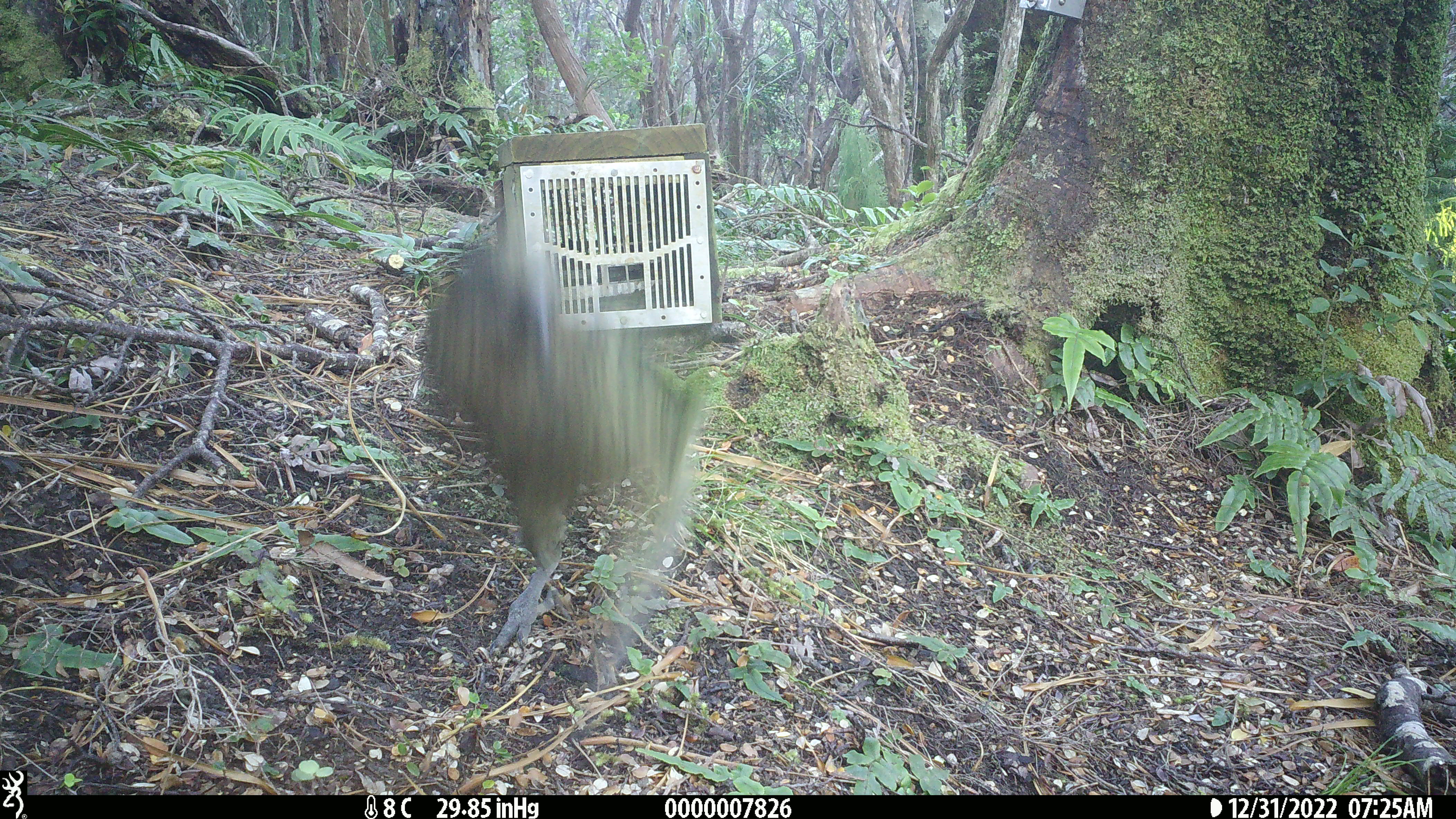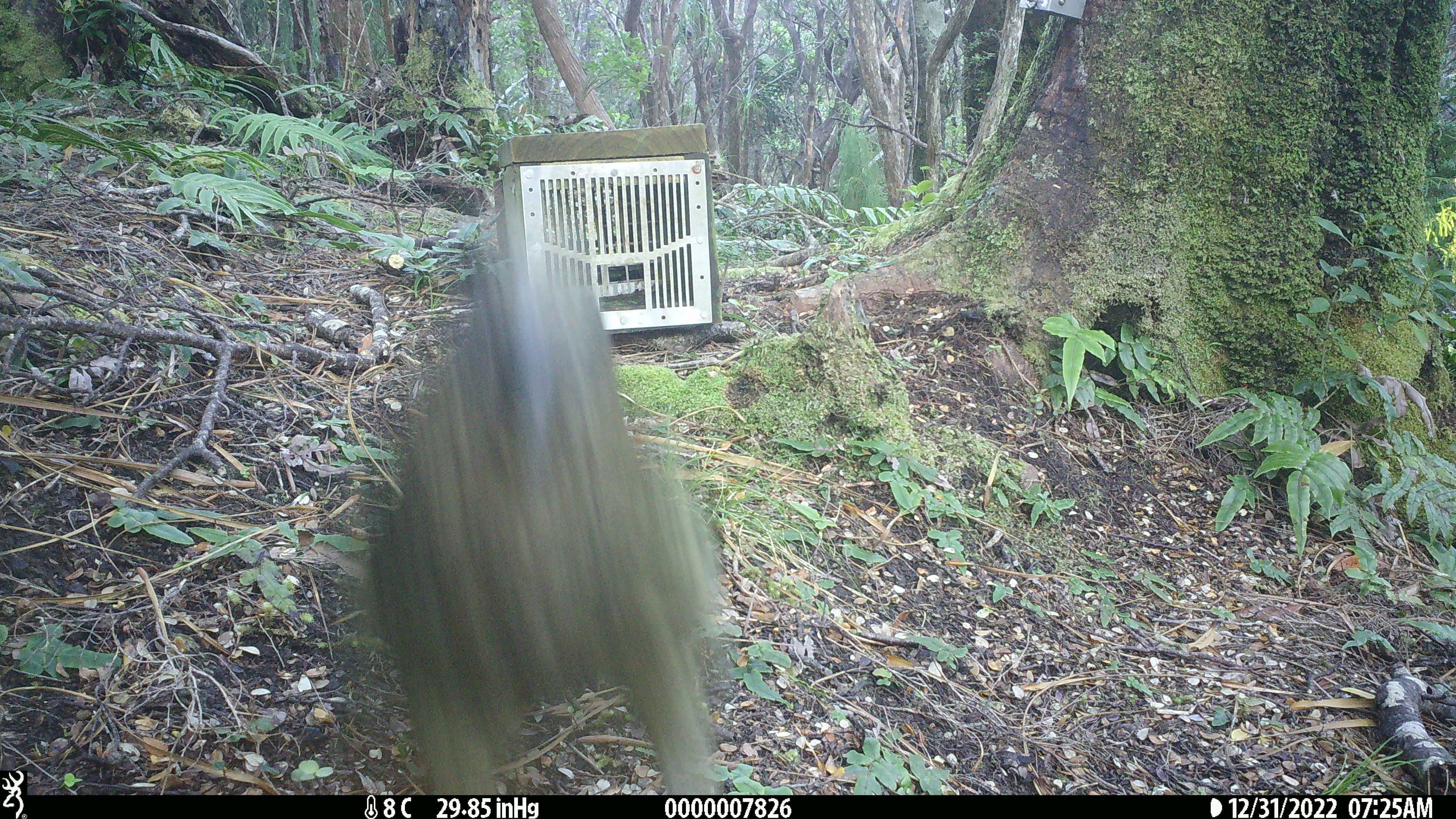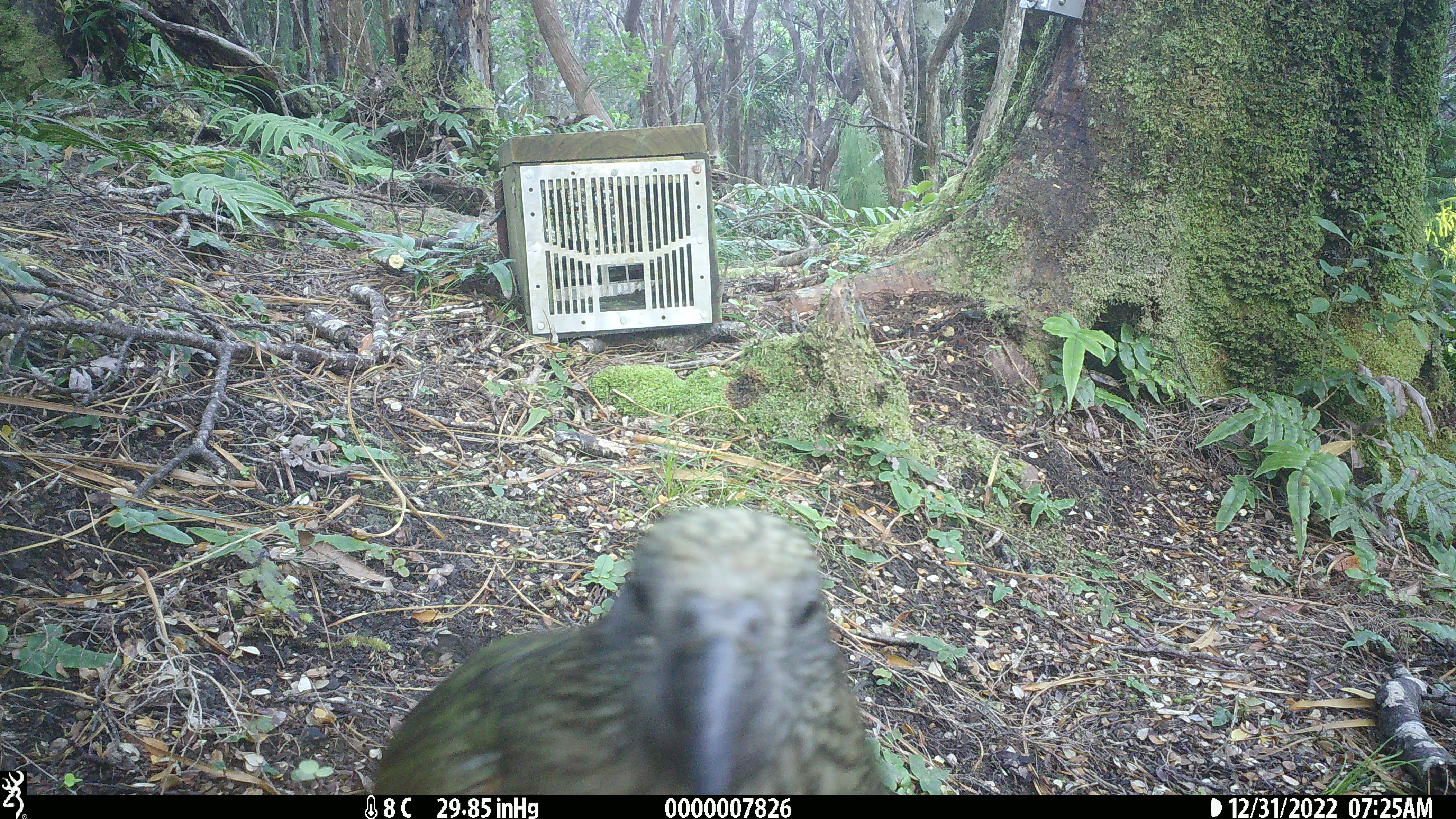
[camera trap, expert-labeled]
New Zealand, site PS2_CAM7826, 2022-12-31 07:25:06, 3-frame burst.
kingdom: Animalia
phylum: Chordata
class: Aves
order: Psittaciformes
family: Strigopidae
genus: Nestor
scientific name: Nestor notabilis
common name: kea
Kea (Nestor notabilis).